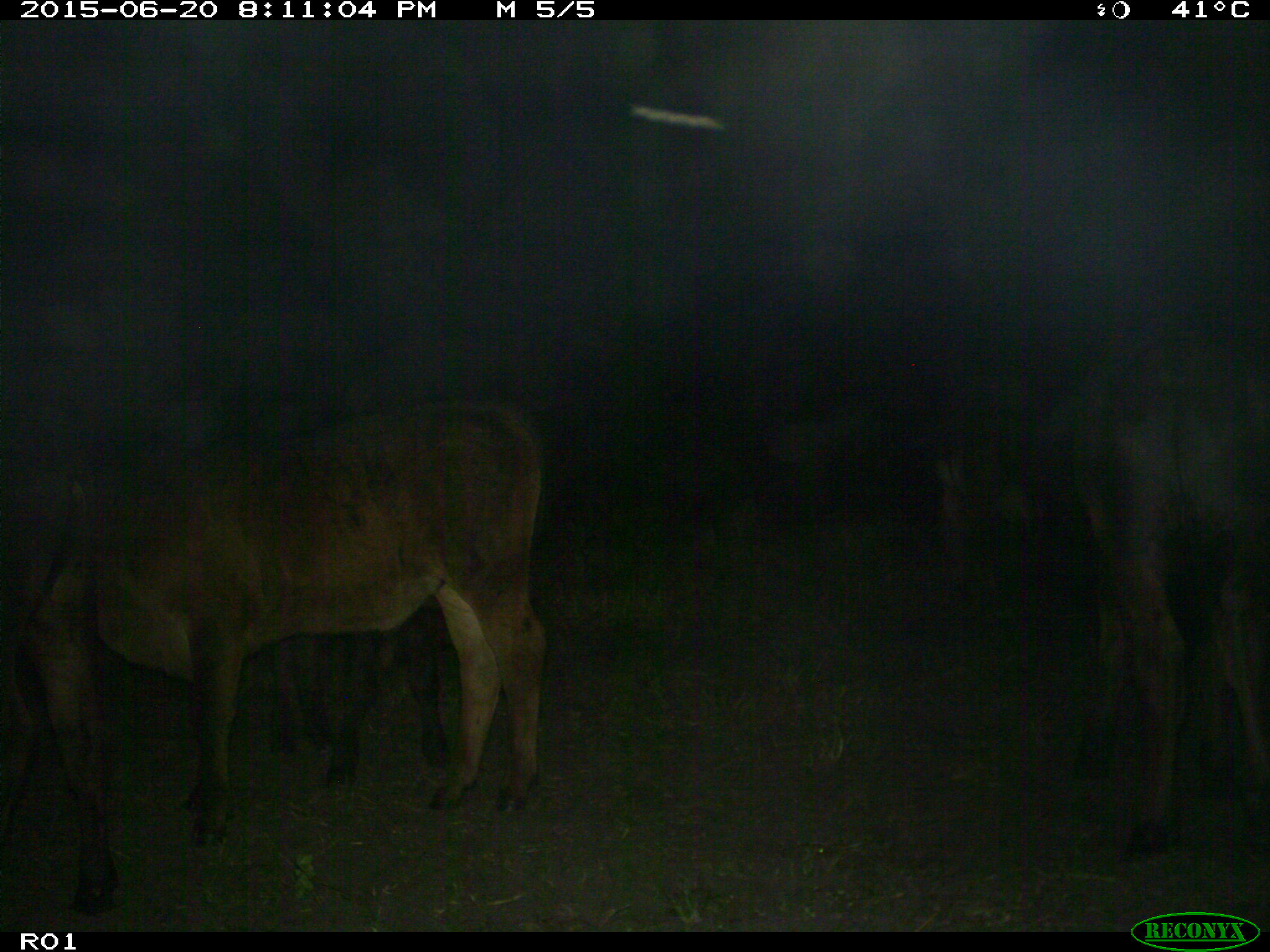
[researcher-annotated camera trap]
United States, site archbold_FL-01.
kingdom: Animalia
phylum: Chordata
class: Mammalia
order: Artiodactyla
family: Bovidae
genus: Bos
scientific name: Bos taurus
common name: domestic cow